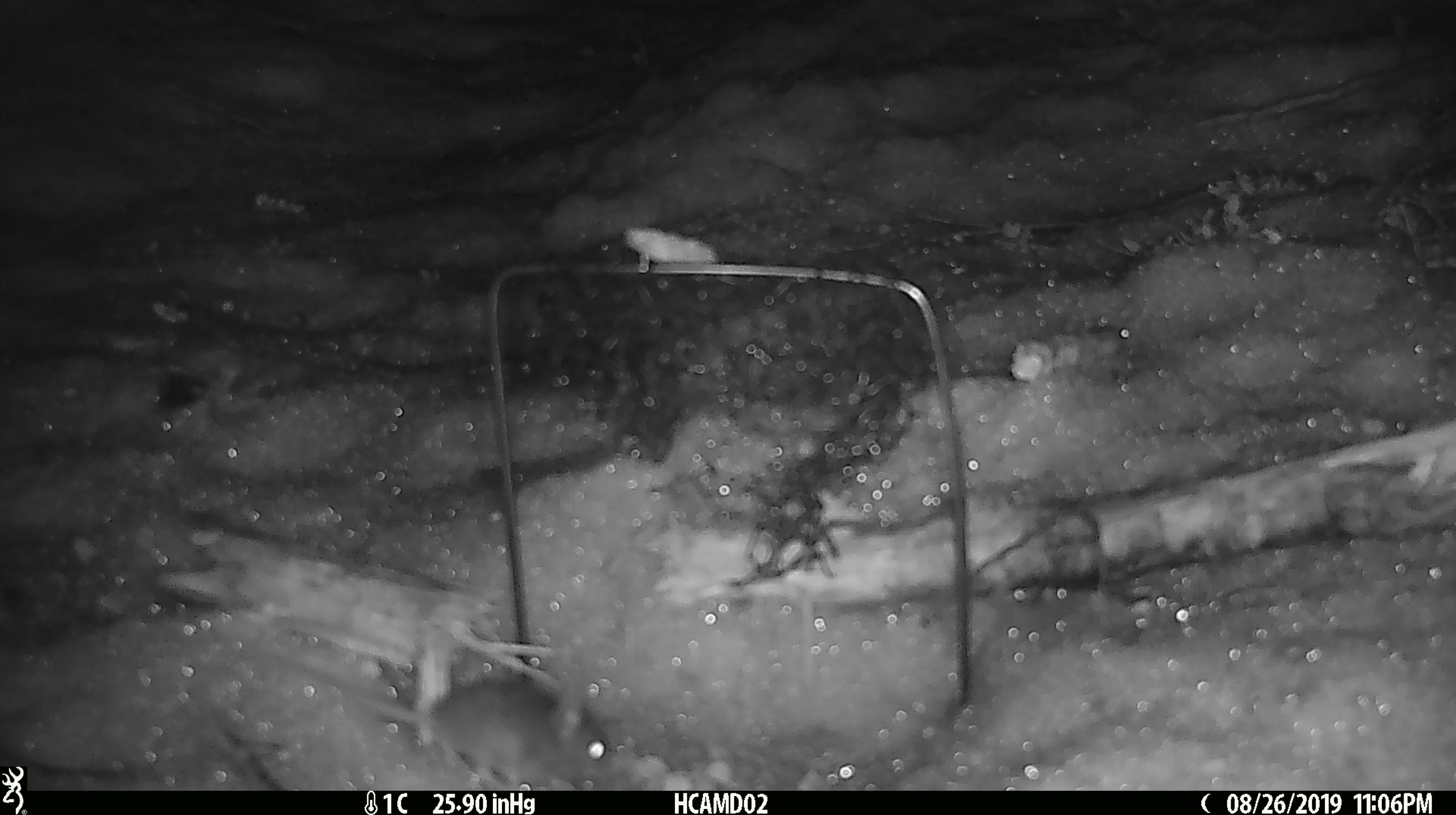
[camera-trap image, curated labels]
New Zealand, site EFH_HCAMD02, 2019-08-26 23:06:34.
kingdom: Animalia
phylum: Chordata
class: Mammalia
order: Rodentia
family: Muridae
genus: Mus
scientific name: Mus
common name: mouse